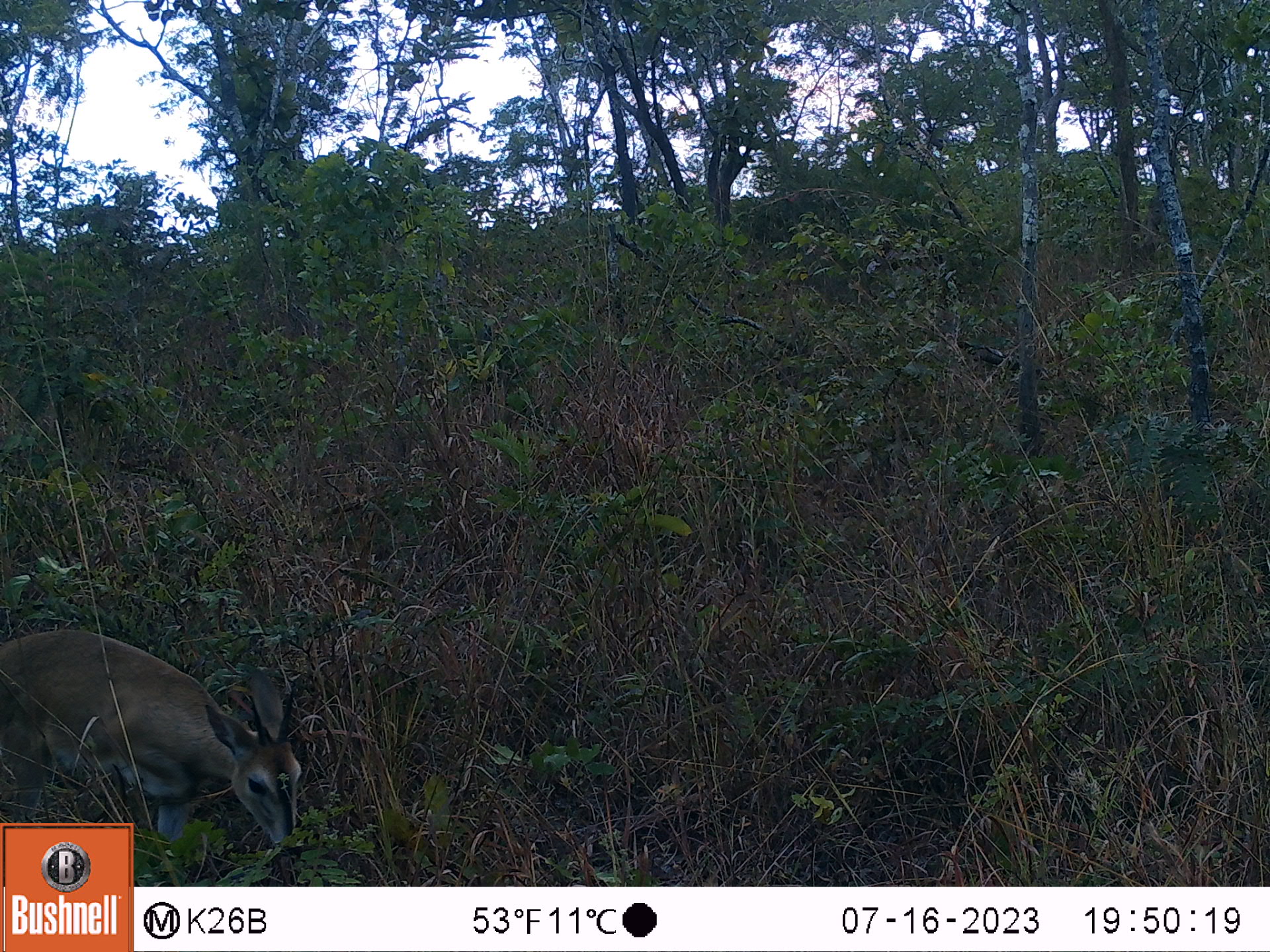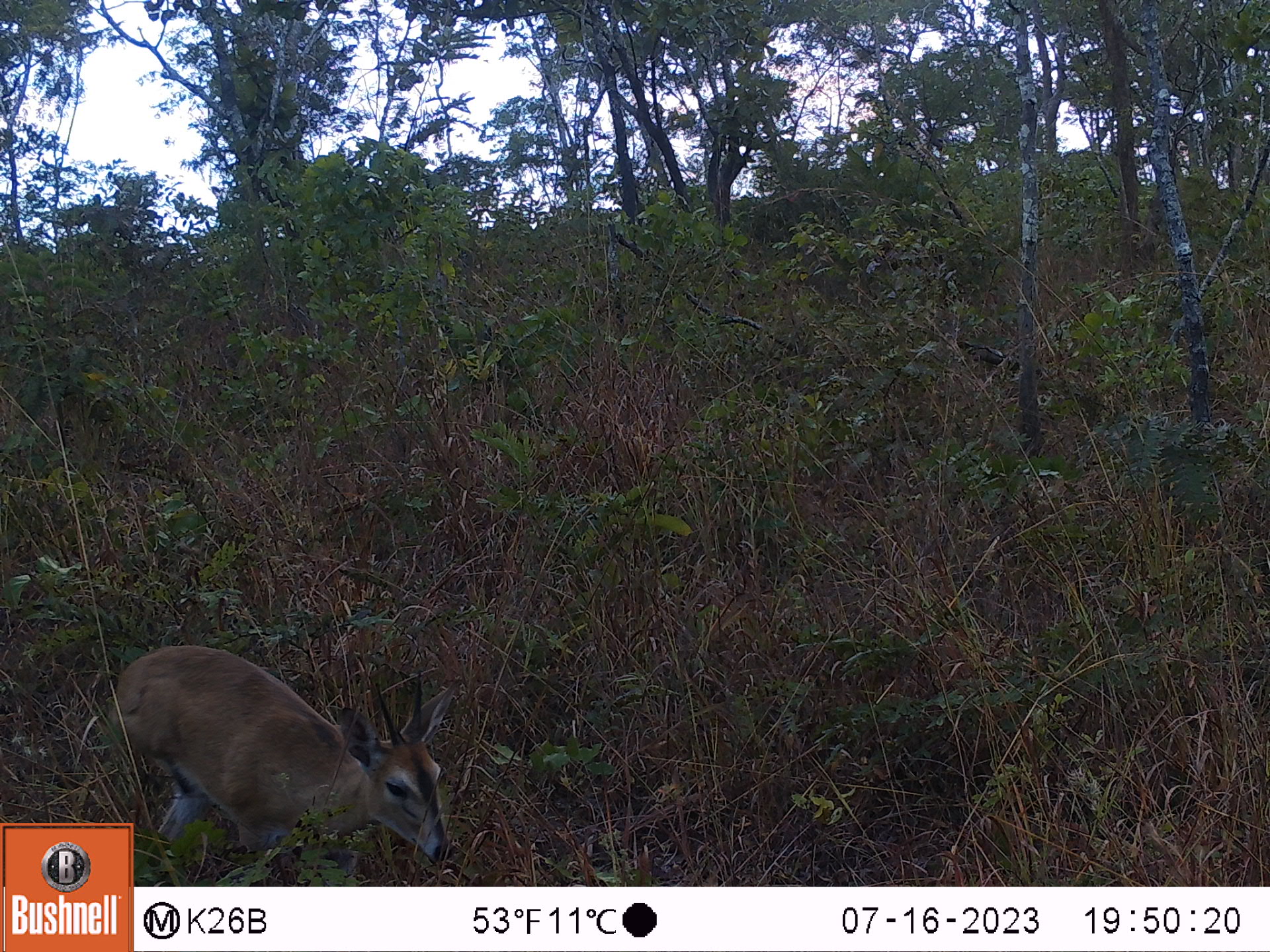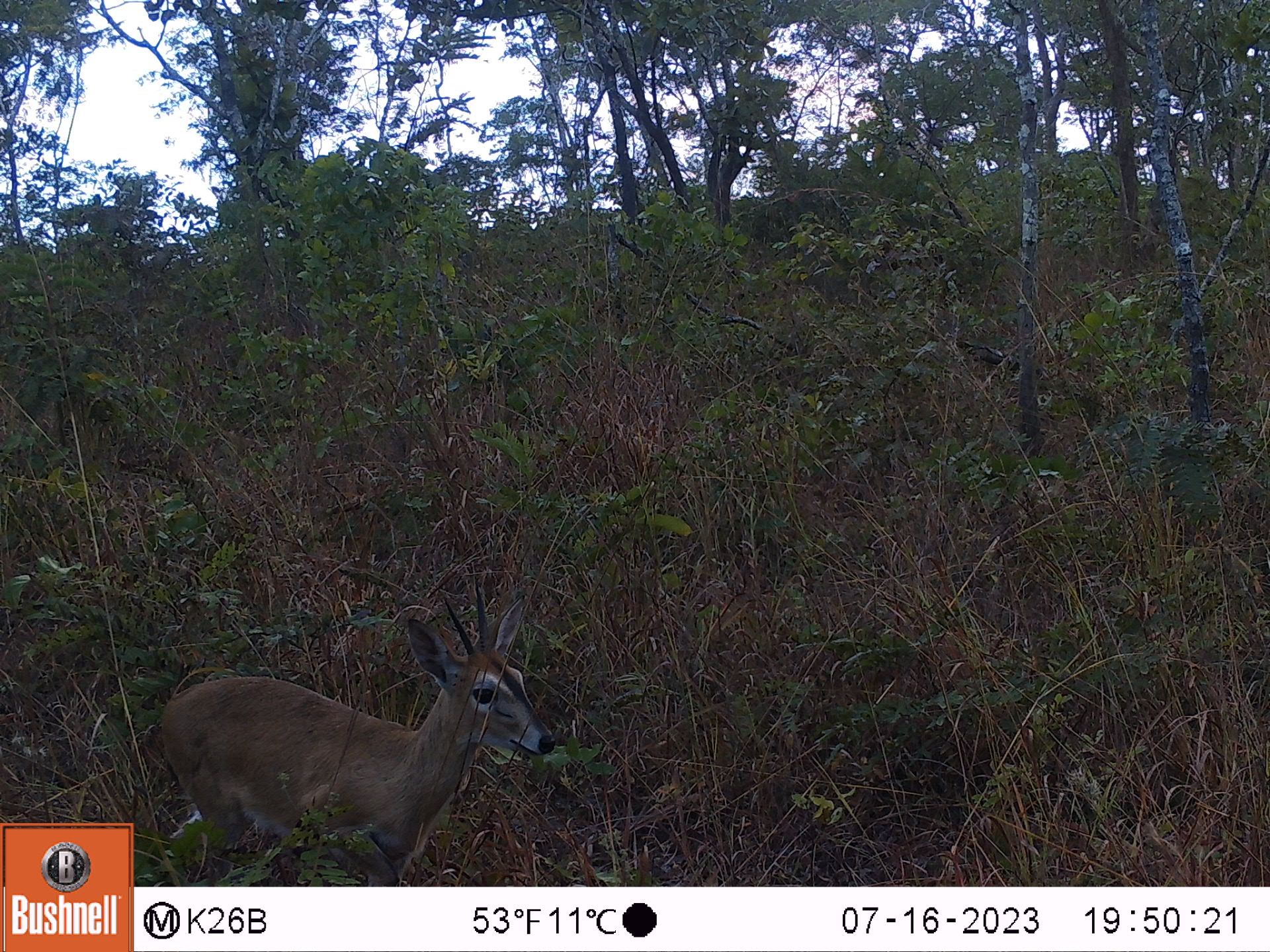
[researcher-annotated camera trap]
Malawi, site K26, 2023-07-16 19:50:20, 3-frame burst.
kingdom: Animalia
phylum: Chordata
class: Mammalia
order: Artiodactyla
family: Bovidae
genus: Sylvicapra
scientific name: Sylvicapra grimmia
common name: common duiker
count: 1